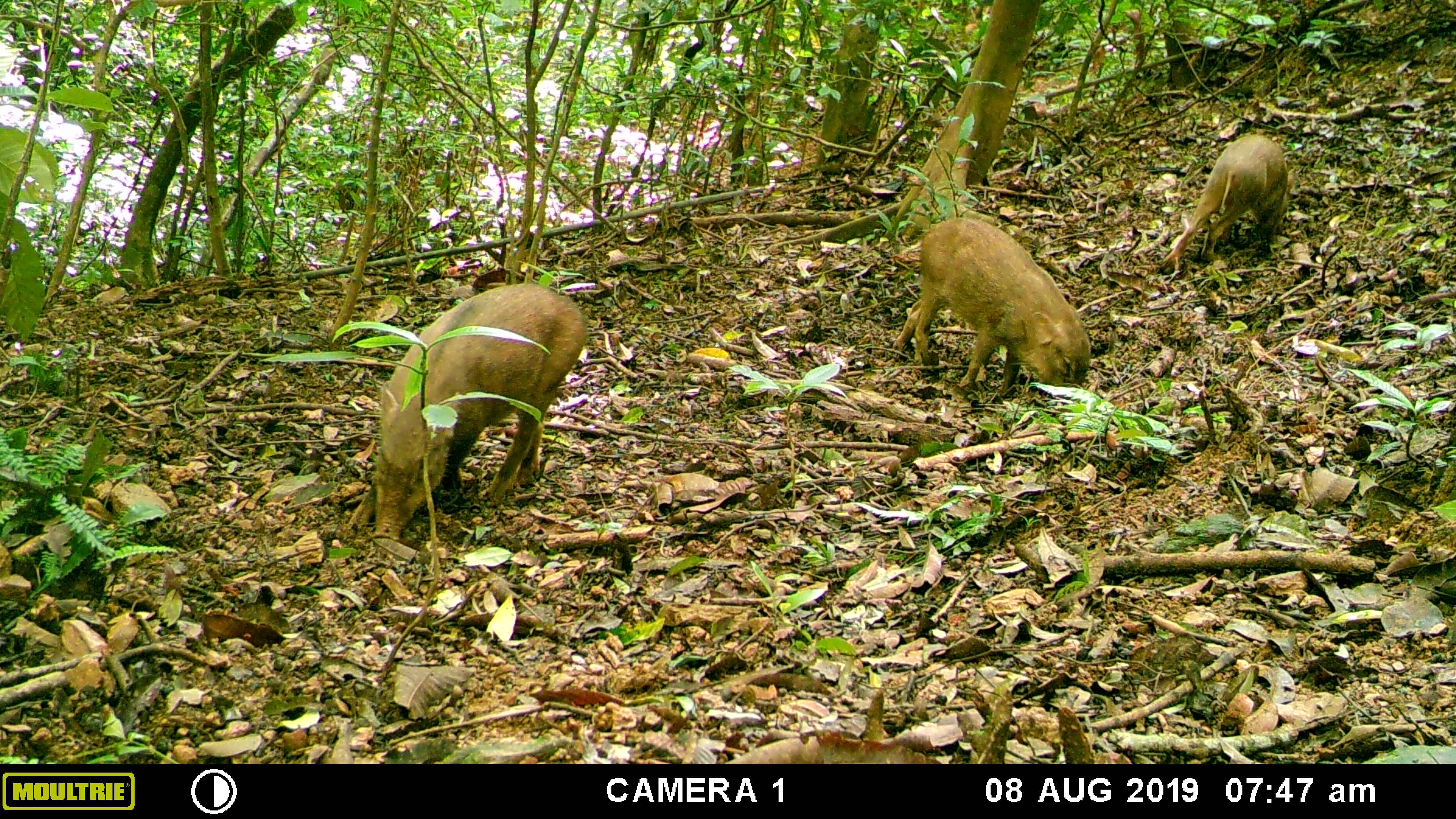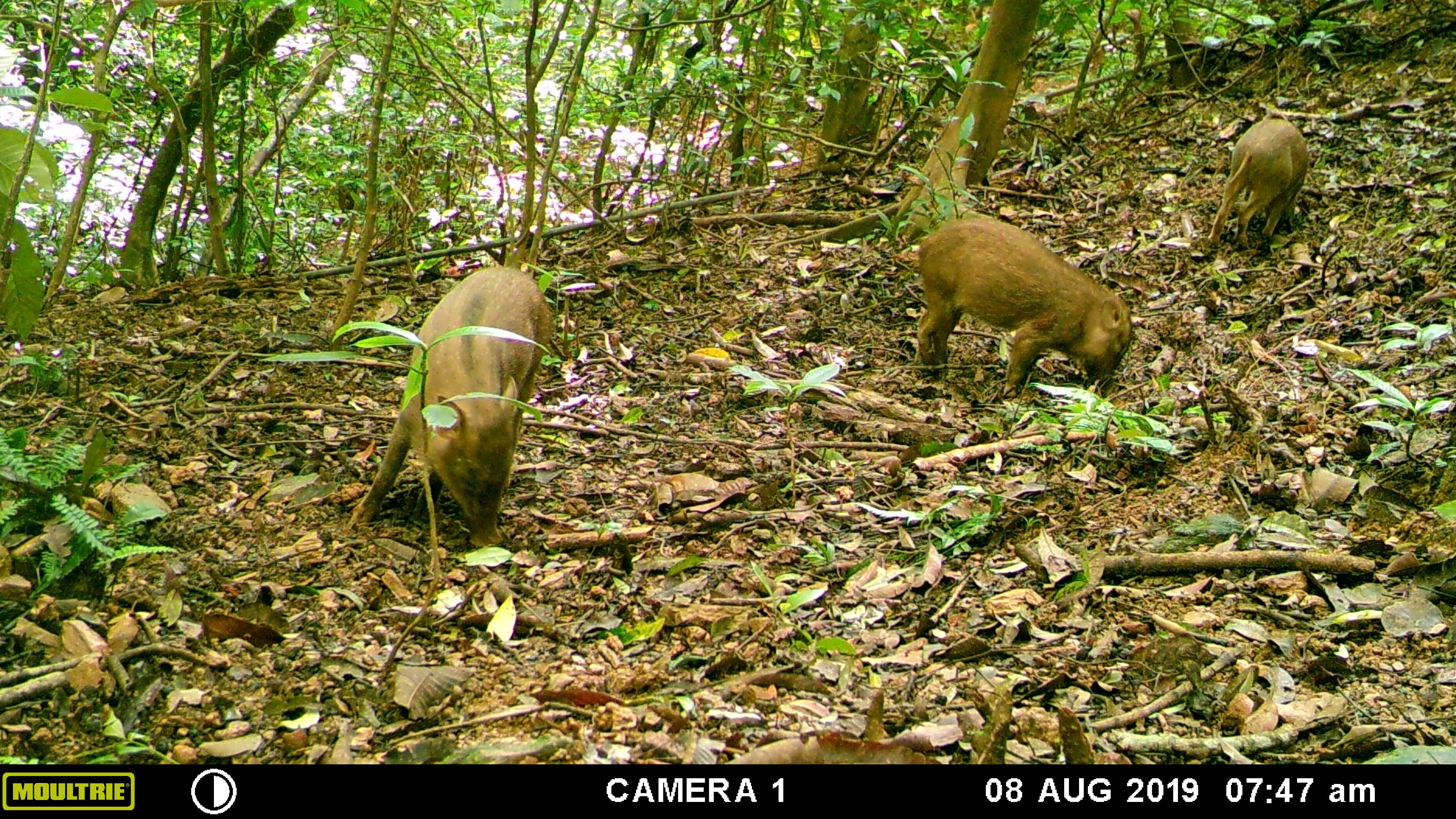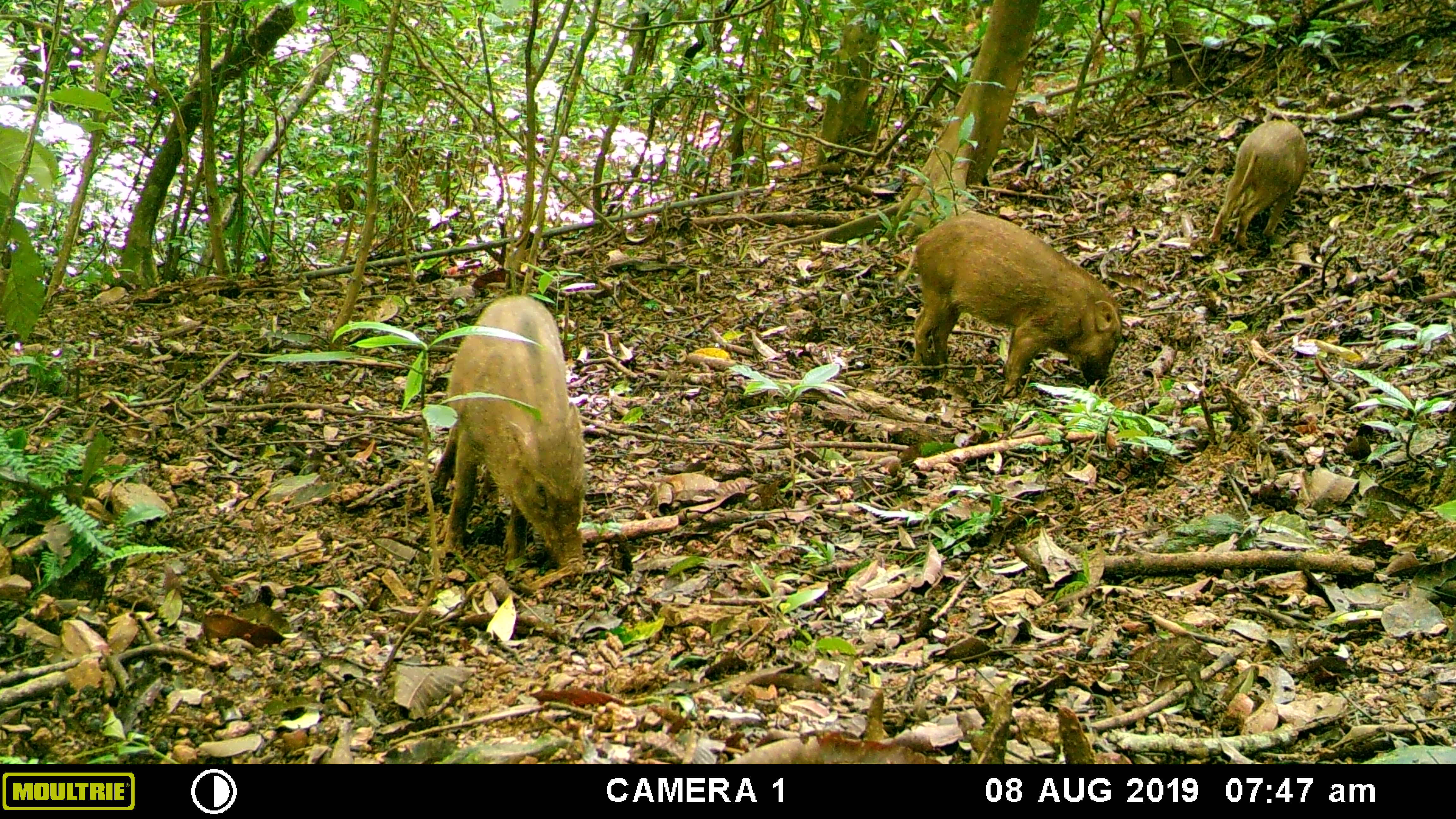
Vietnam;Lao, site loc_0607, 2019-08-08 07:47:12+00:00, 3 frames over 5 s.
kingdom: Animalia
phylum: Chordata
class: Mammalia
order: Artiodactyla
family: Suidae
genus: Sus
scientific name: Sus scrofa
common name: eurasian wild pig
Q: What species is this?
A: Eurasian wild pig (Sus scrofa).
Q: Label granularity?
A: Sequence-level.